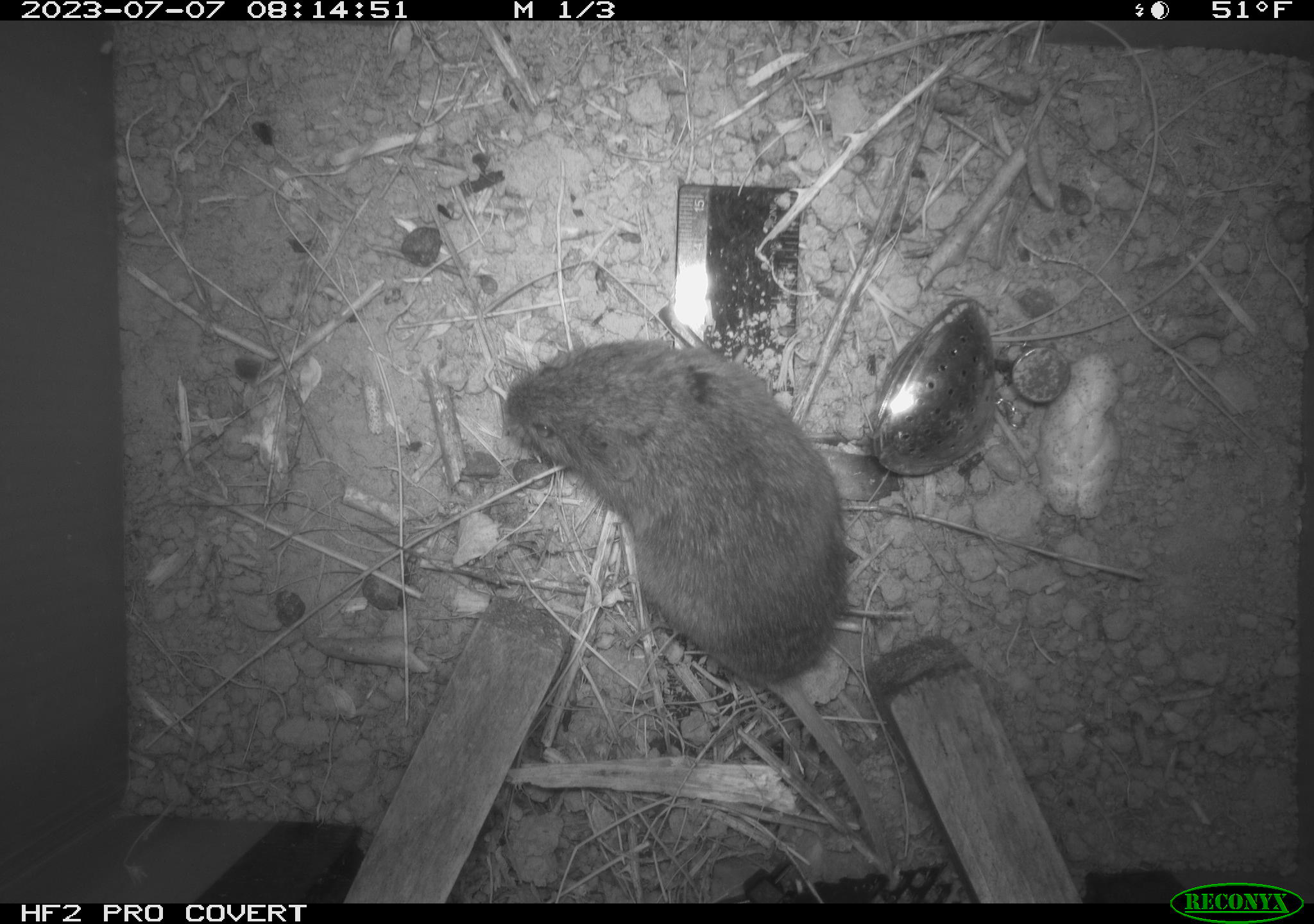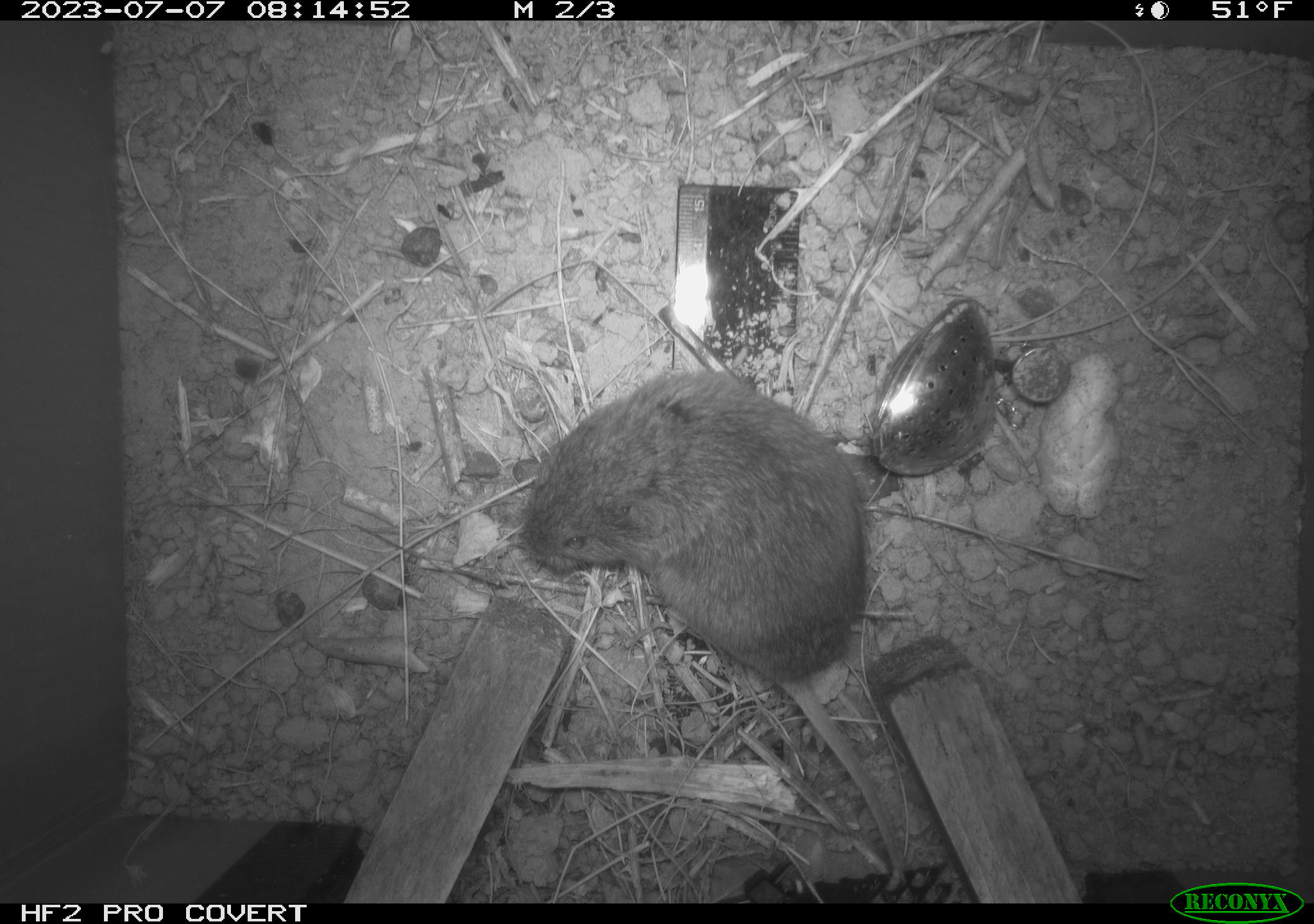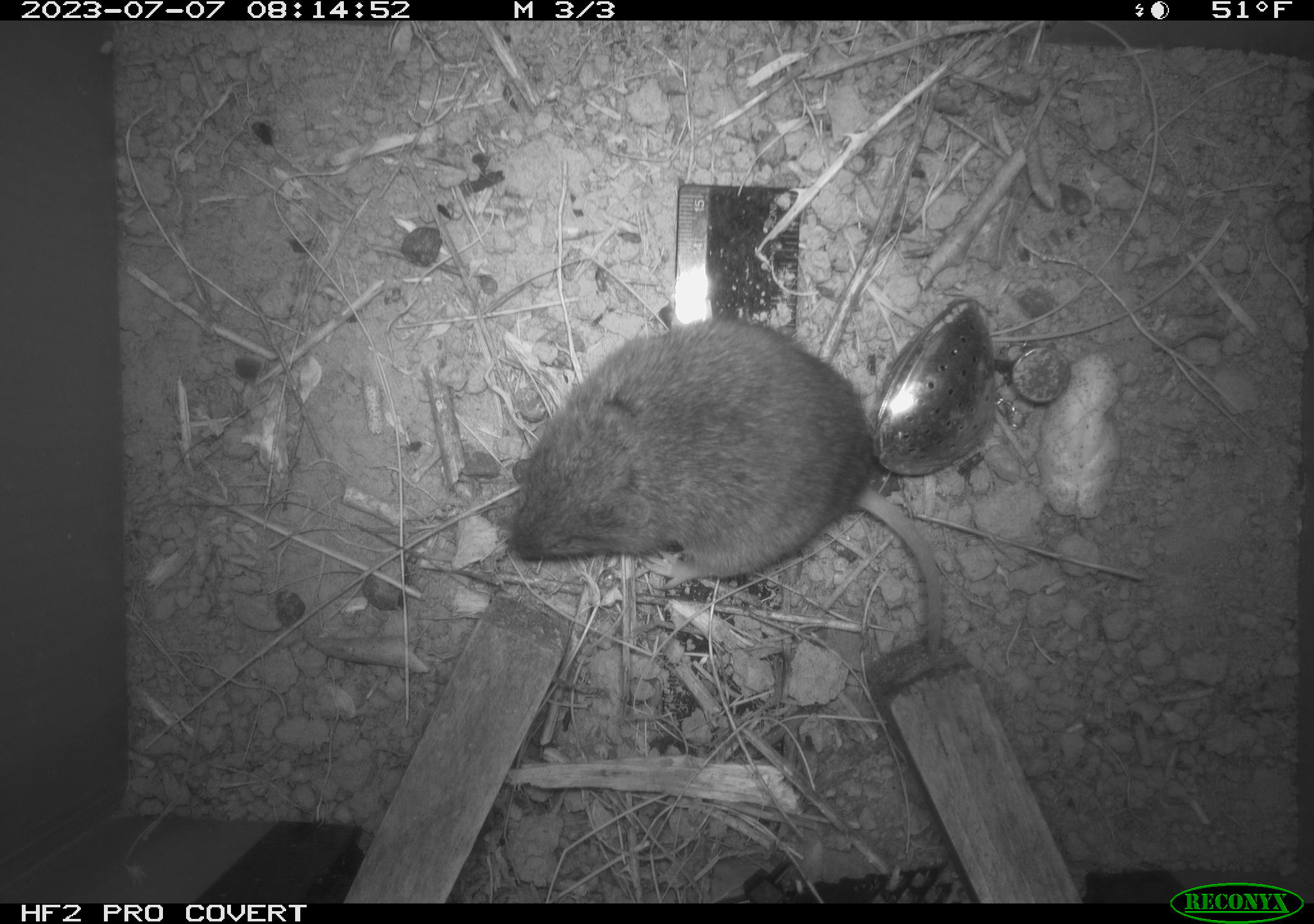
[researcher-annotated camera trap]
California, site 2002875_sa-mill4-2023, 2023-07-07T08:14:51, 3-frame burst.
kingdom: Animalia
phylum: Chordata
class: Mammalia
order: Rodentia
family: Cricetidae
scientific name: Arvicolinae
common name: voles, lemmings, and muskrats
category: arvicolinae subfamily